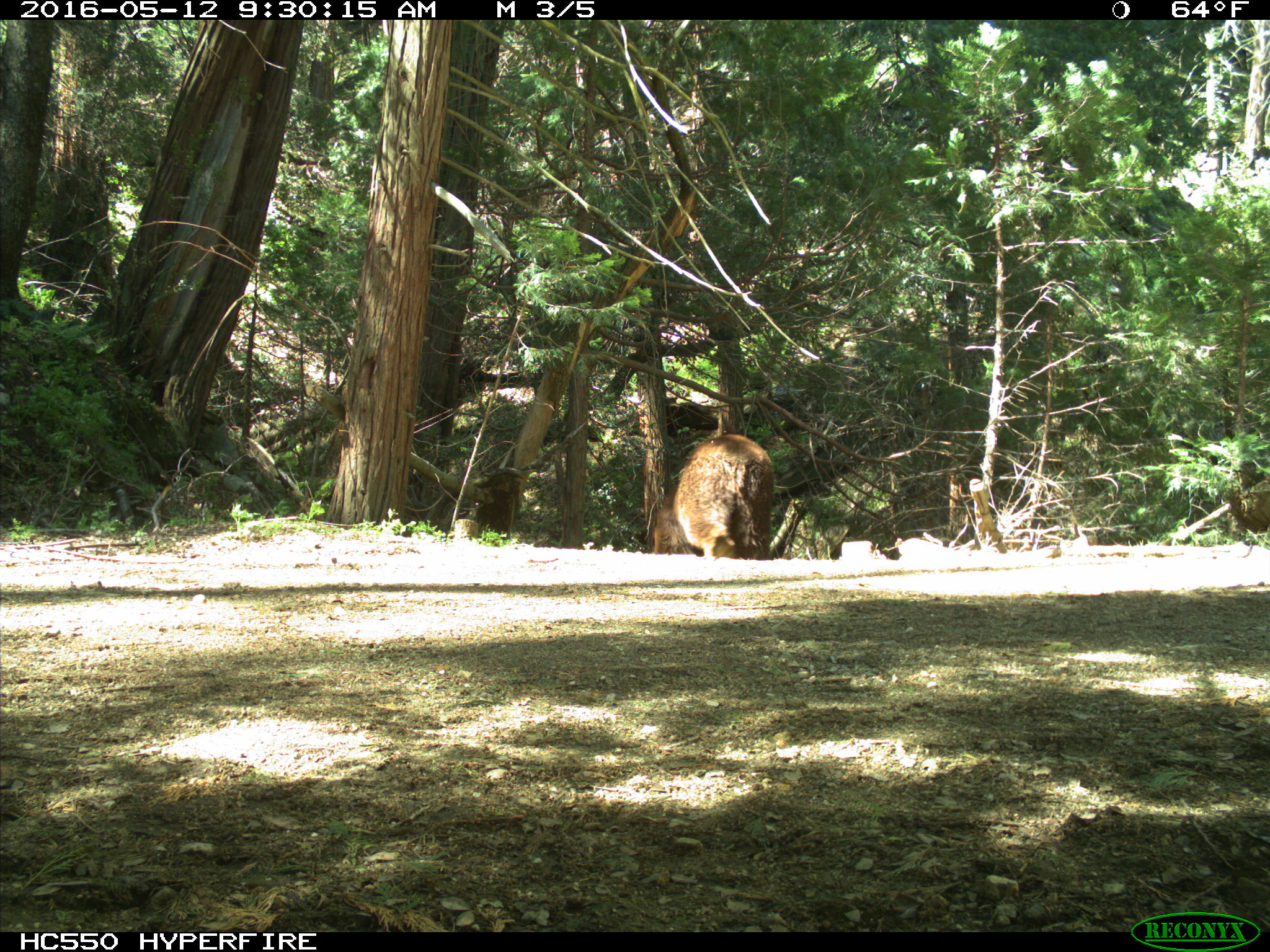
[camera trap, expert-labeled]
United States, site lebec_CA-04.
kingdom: Animalia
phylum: Chordata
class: Mammalia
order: Carnivora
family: Ursidae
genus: Ursus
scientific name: Ursus americanus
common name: american black bear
Ursus americanus (american black bear).